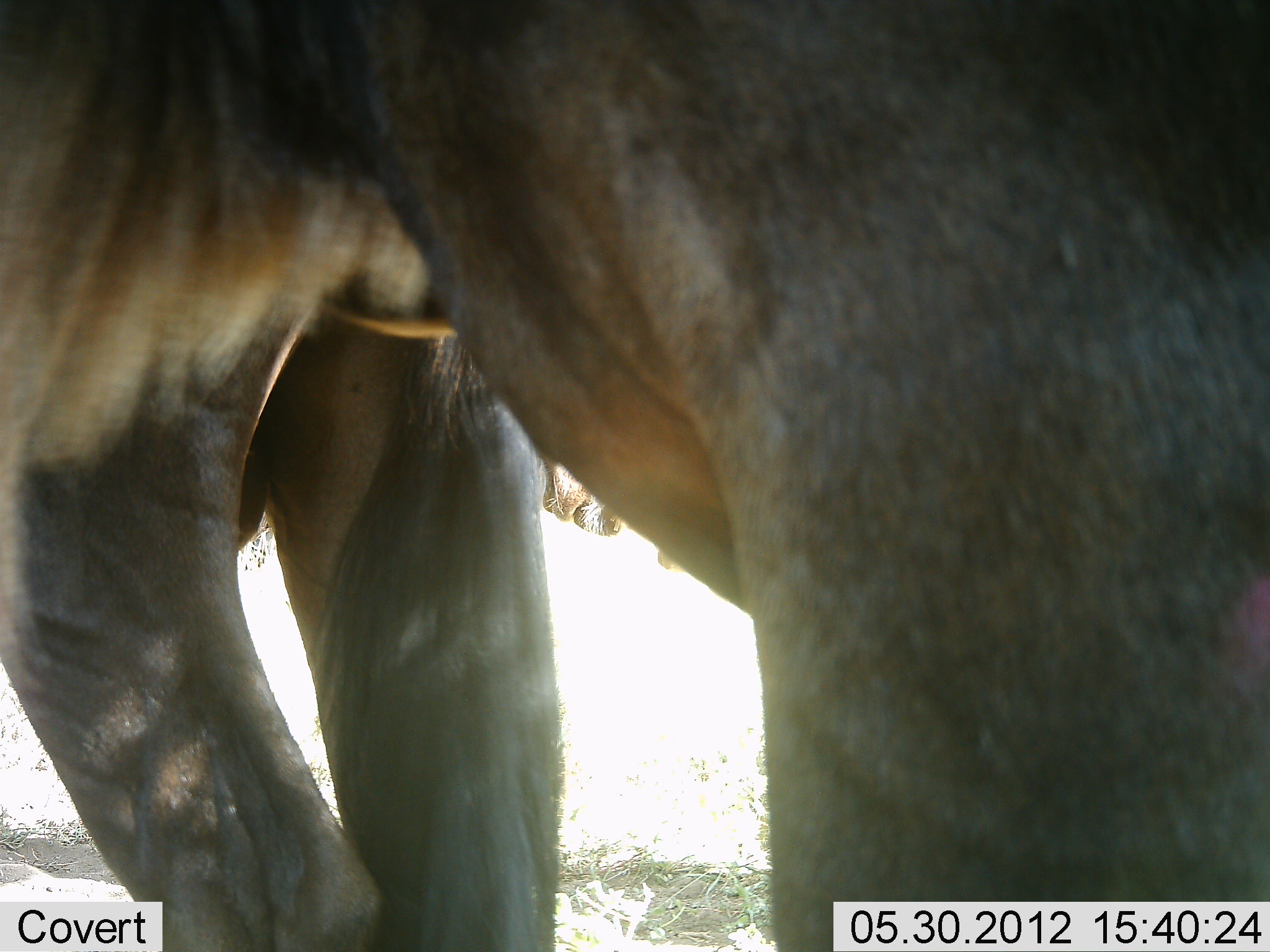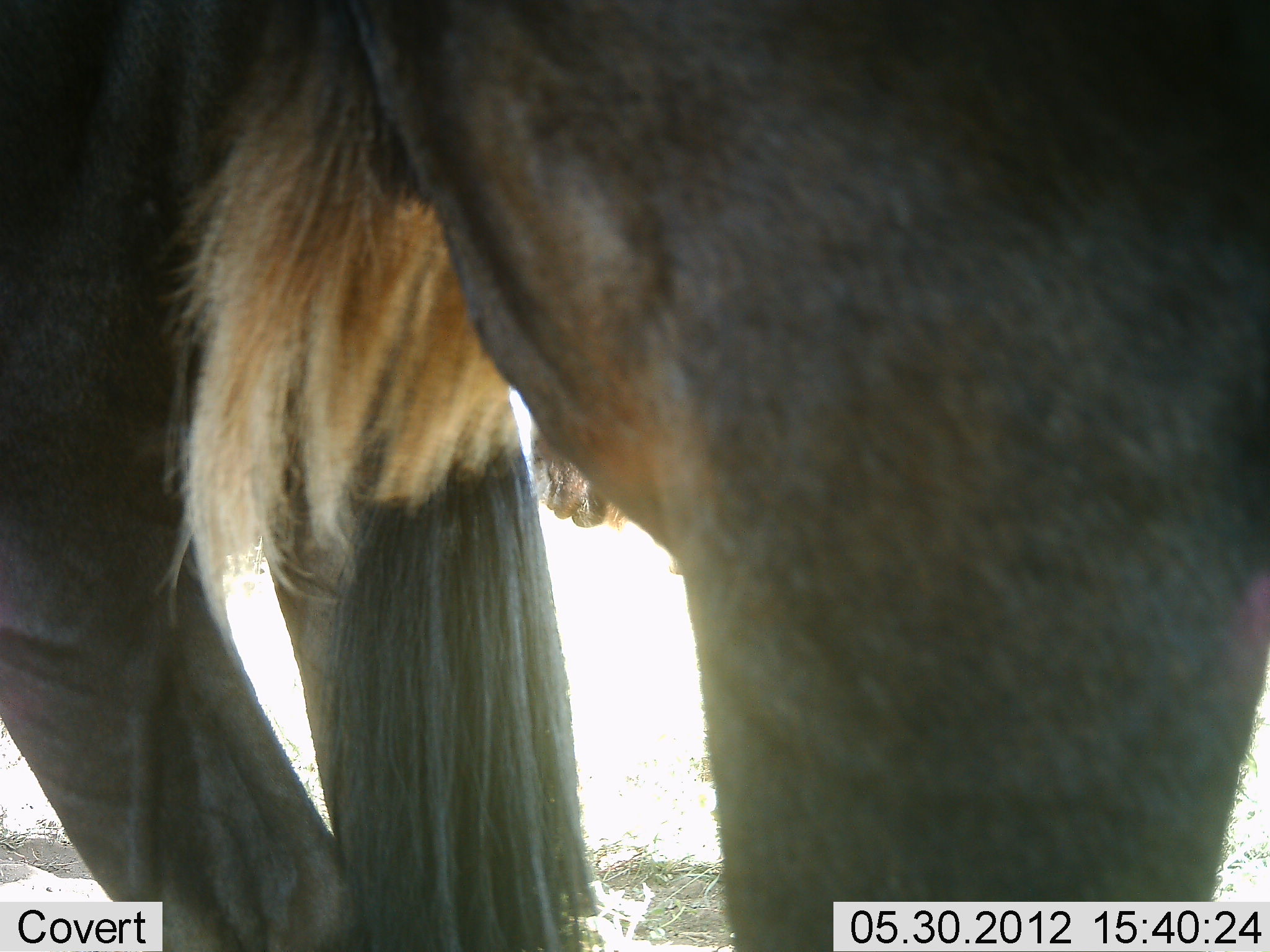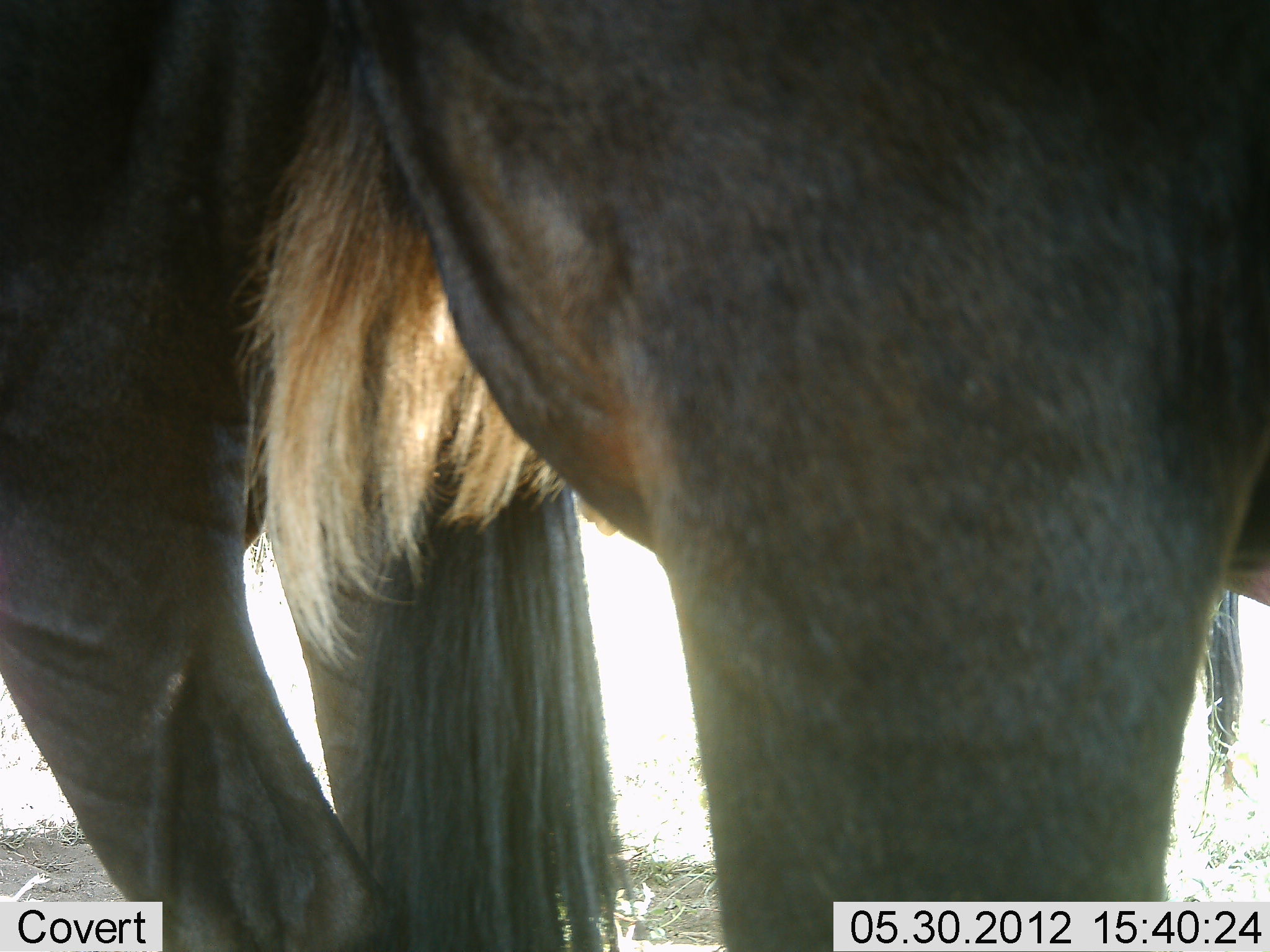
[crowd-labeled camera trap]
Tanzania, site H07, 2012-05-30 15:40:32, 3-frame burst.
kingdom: Animalia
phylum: Chordata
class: Mammalia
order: Artiodactyla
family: Bovidae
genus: Connochaetes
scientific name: Connochaetes taurinus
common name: blue wildebeest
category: wildebeest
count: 2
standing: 100%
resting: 0%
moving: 0%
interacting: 0%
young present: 0%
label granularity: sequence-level